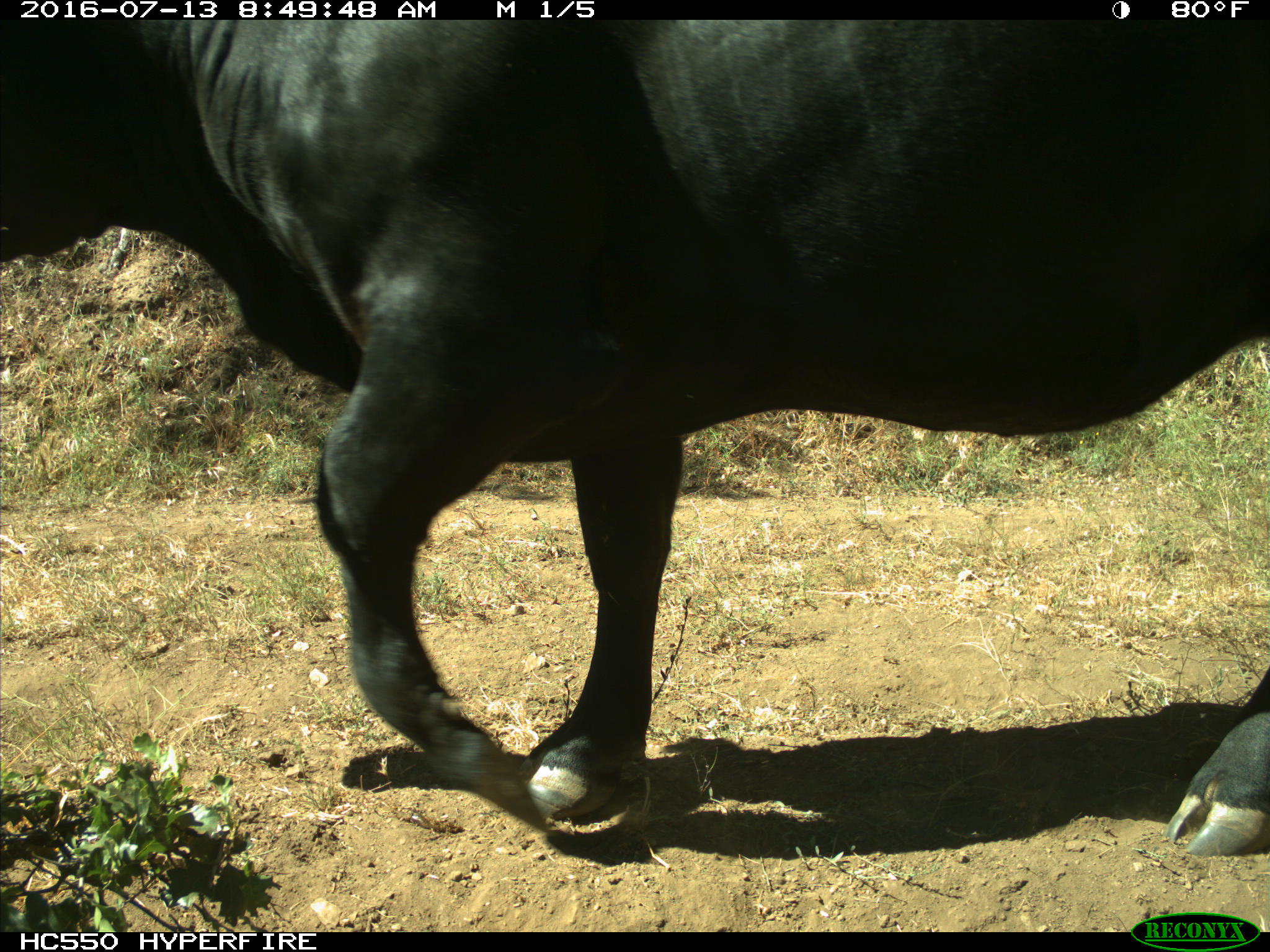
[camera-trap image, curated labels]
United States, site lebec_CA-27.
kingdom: Animalia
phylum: Chordata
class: Mammalia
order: Artiodactyla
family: Bovidae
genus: Bos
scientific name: Bos taurus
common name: domestic cow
Bos taurus (domestic cow).